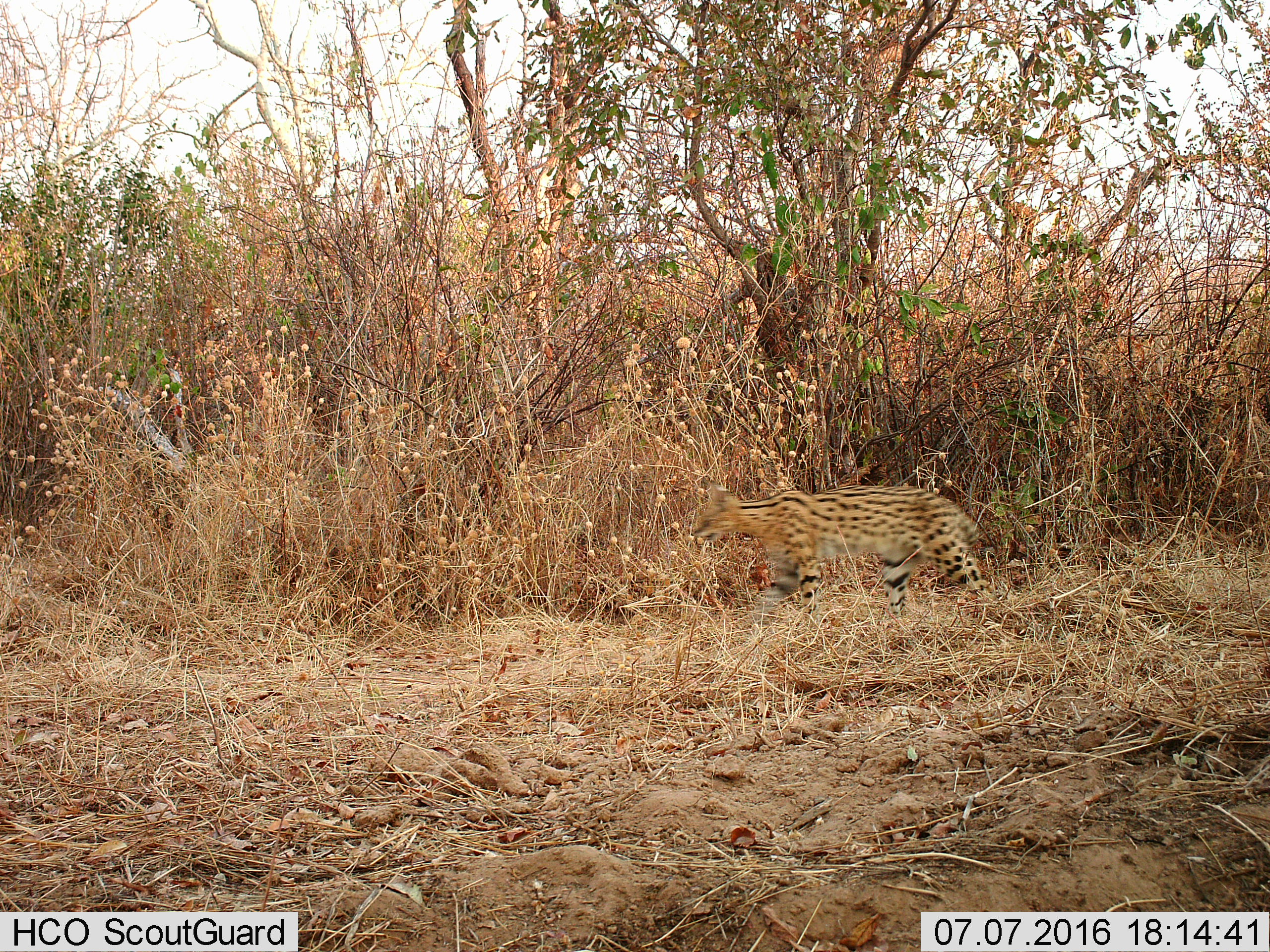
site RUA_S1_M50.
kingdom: Animalia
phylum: Chordata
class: Mammalia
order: Carnivora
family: Felidae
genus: Leptailurus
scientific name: Leptailurus serval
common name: serval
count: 1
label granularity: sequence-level